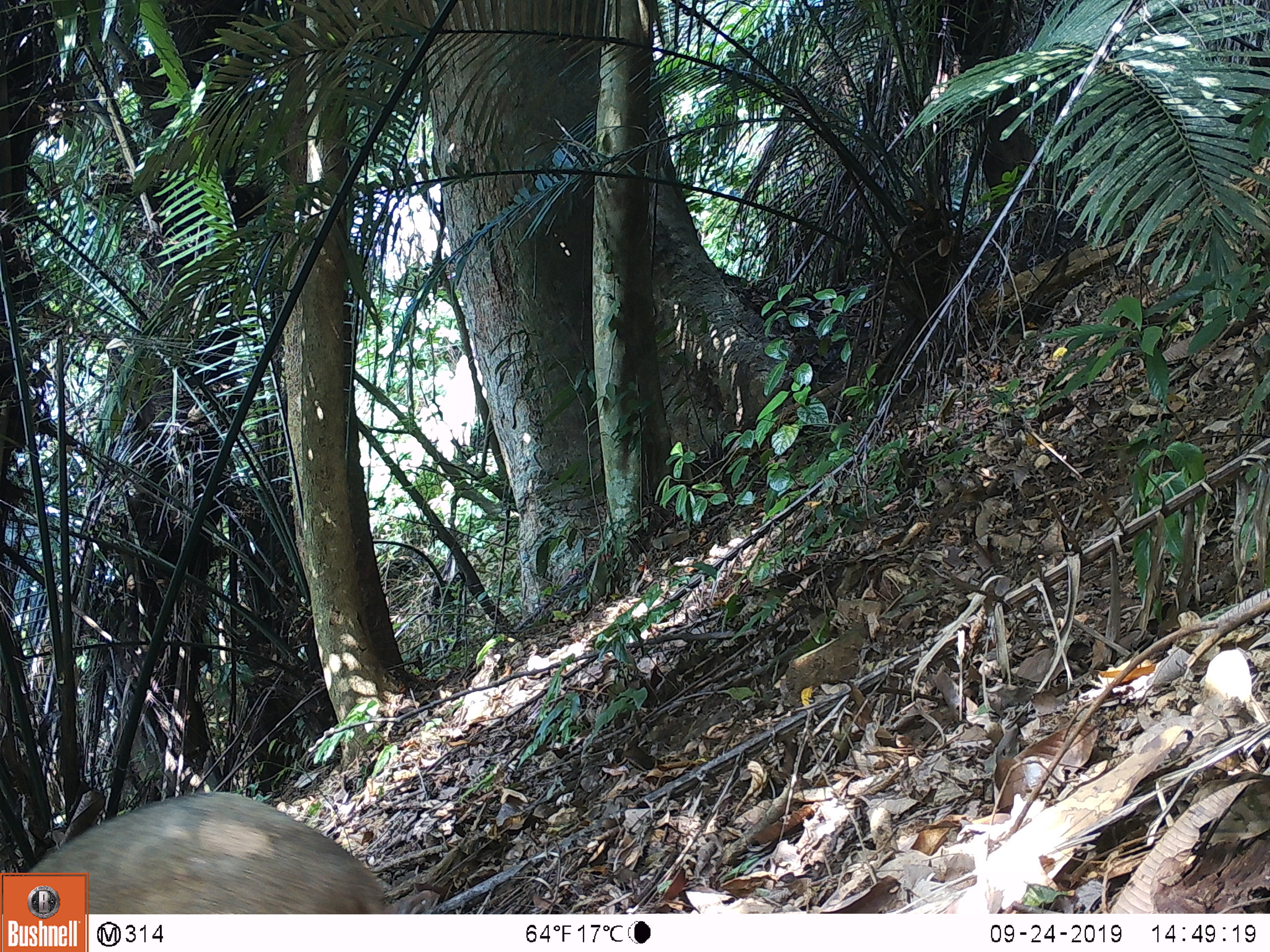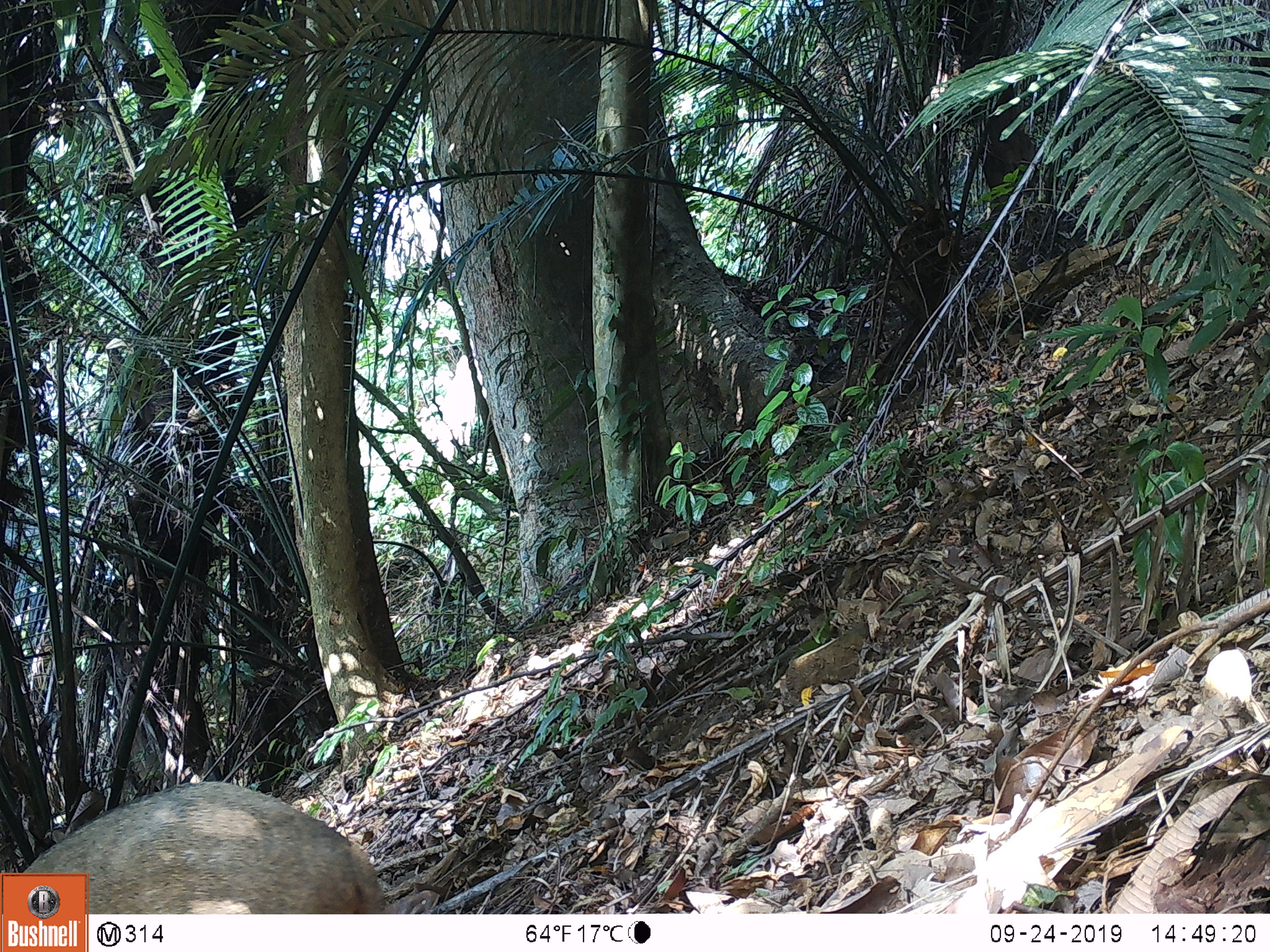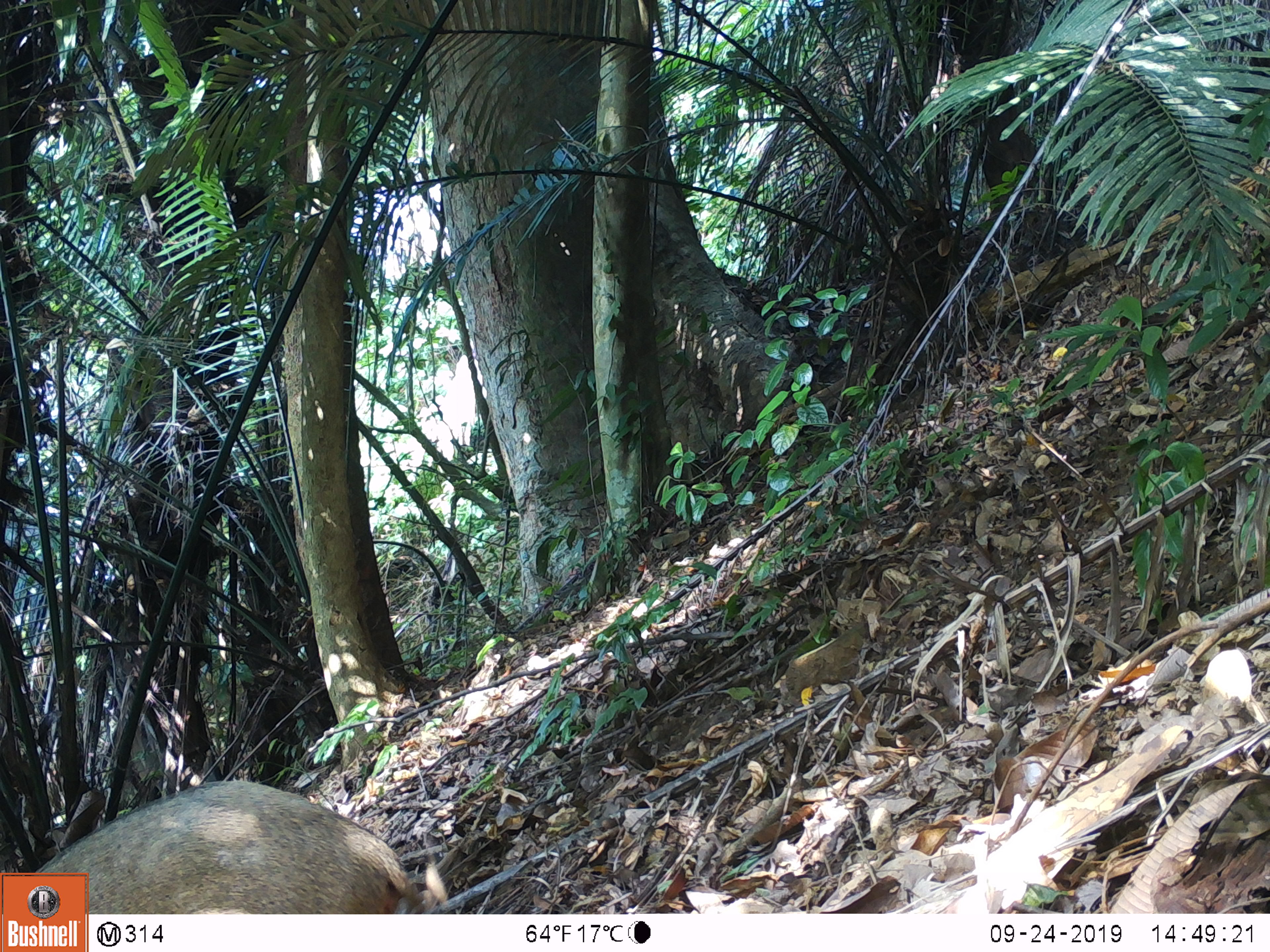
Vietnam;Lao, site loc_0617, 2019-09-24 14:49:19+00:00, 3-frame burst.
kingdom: Animalia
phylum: Chordata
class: Mammalia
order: Artiodactyla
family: Suidae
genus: Sus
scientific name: Sus scrofa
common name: eurasian wild pig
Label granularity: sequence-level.